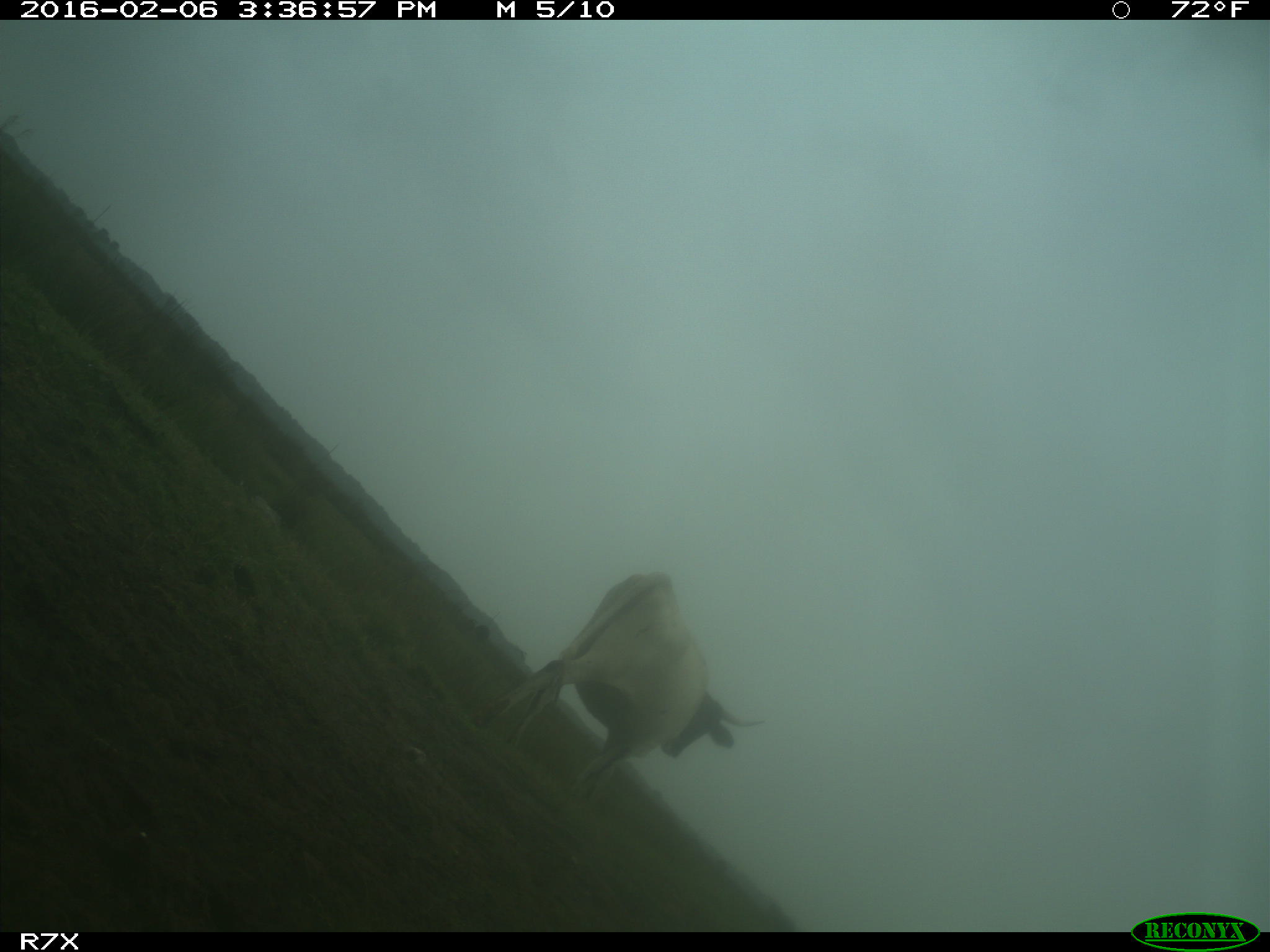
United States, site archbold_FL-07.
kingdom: Animalia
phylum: Chordata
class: Mammalia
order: Artiodactyla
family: Bovidae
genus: Bos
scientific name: Bos taurus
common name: domestic cow